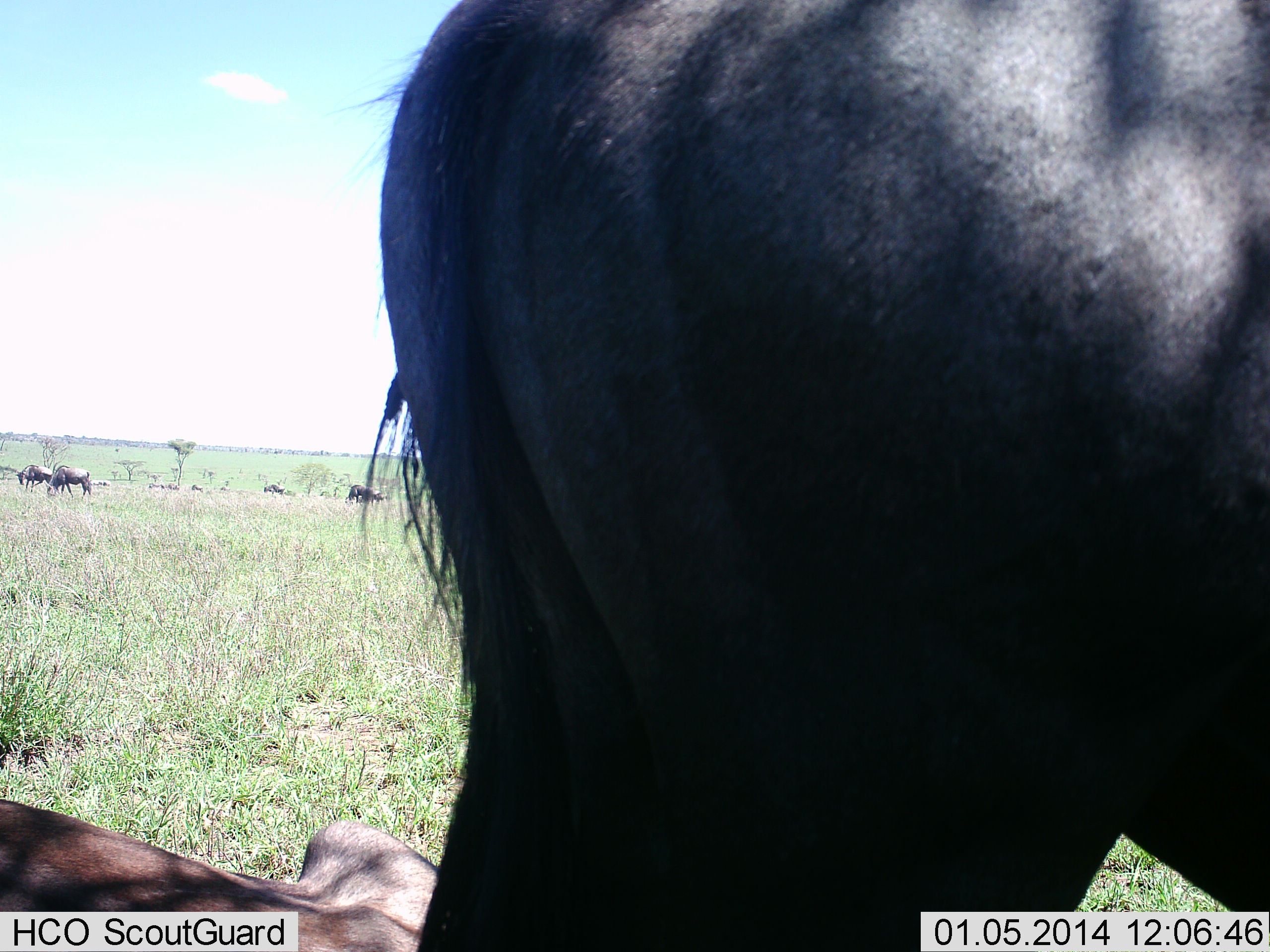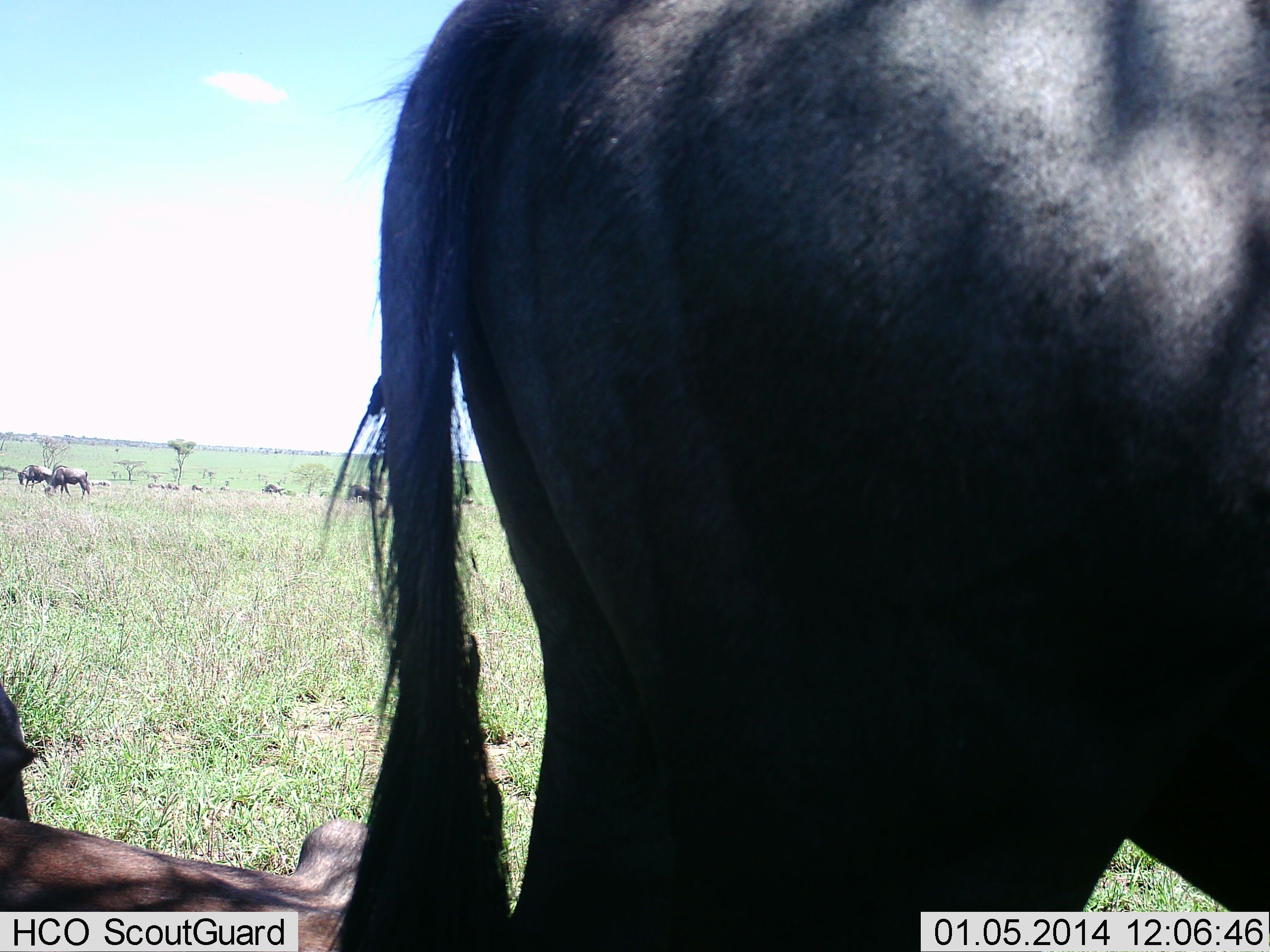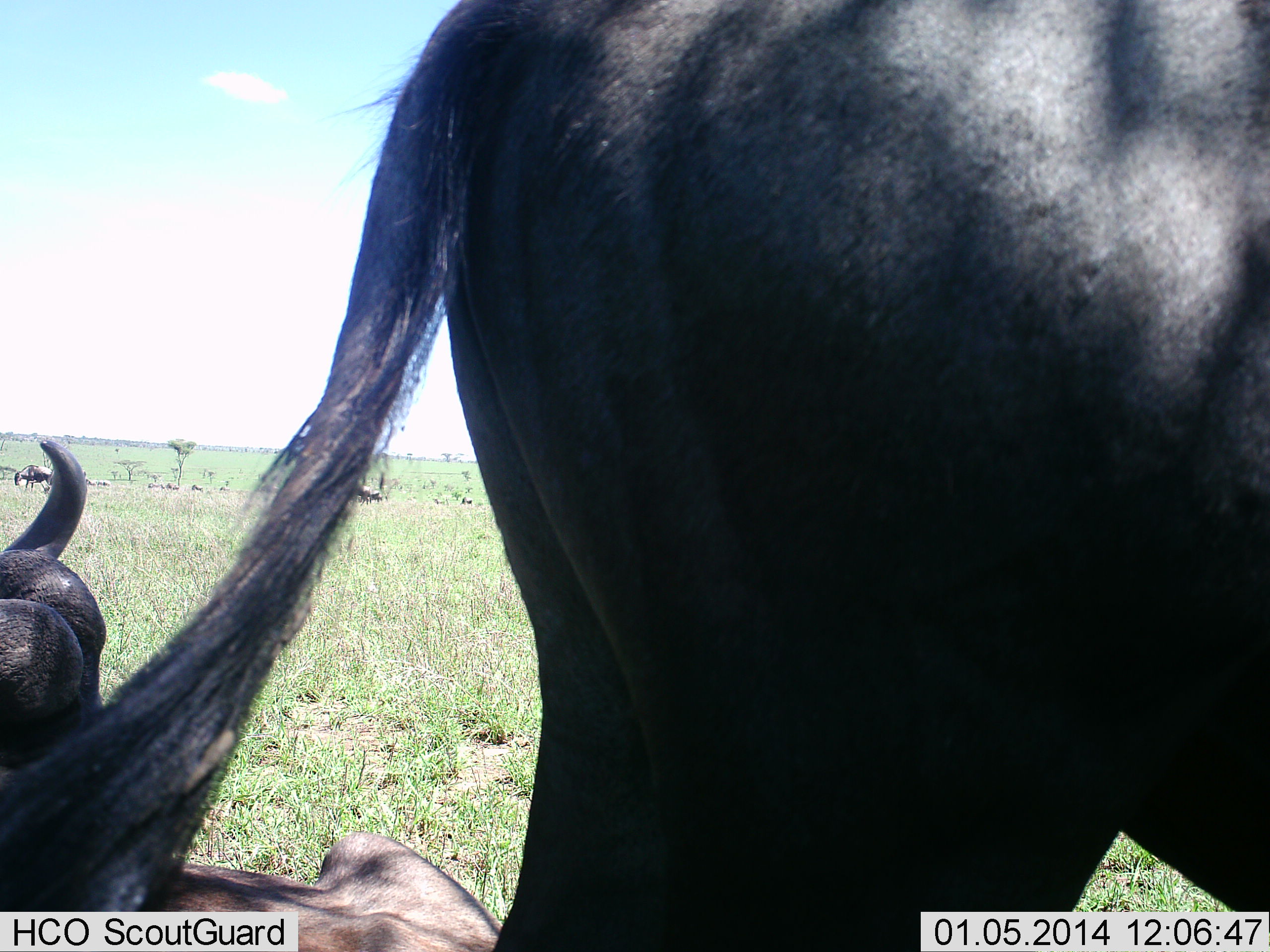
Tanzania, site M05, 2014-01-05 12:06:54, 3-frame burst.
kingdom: Animalia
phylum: Chordata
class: Mammalia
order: Artiodactyla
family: Bovidae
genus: Connochaetes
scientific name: Connochaetes taurinus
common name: blue wildebeest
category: wildebeest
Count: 6.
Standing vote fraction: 87%.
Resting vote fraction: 80%.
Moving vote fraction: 22%.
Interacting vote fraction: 2%.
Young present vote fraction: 0%.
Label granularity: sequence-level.